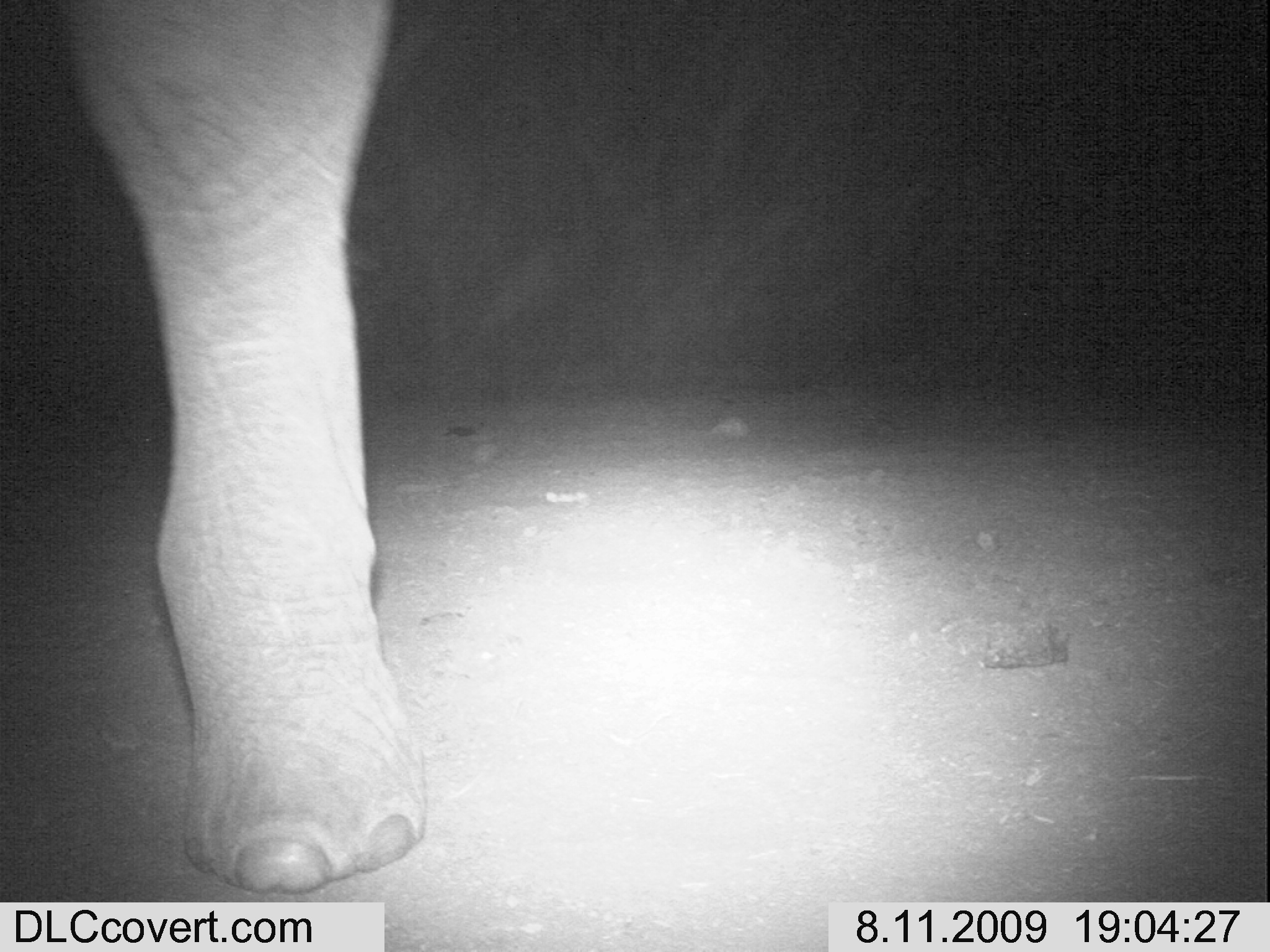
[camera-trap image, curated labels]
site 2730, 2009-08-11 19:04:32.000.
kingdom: Animalia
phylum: Chordata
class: Mammalia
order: Proboscidea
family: Elephantidae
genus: Loxodonta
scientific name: Loxodonta africana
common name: african bush elephant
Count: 1.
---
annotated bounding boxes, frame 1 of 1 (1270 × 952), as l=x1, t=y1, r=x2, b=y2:
loxodonta africana: l=47, t=0, r=436, b=894